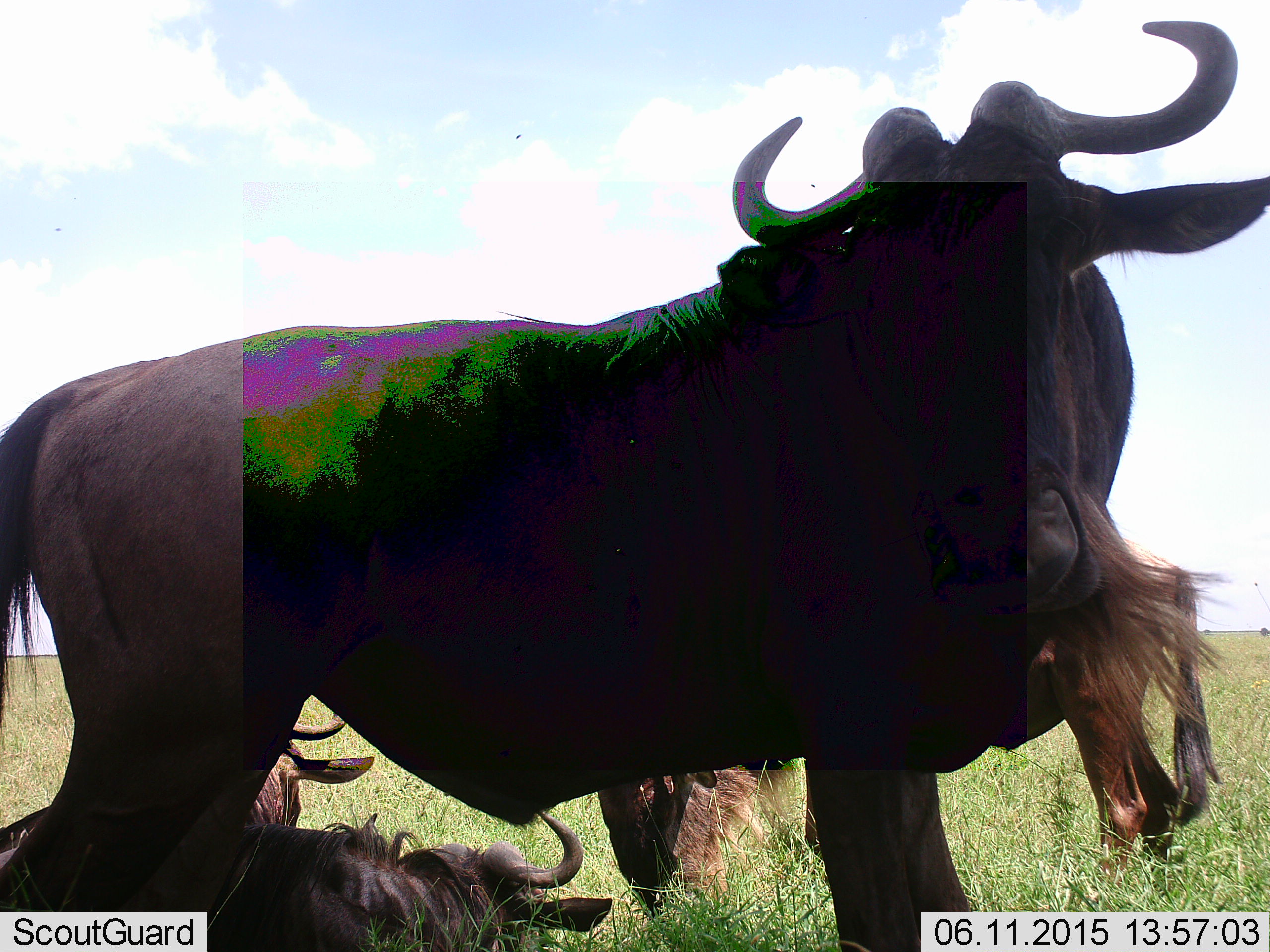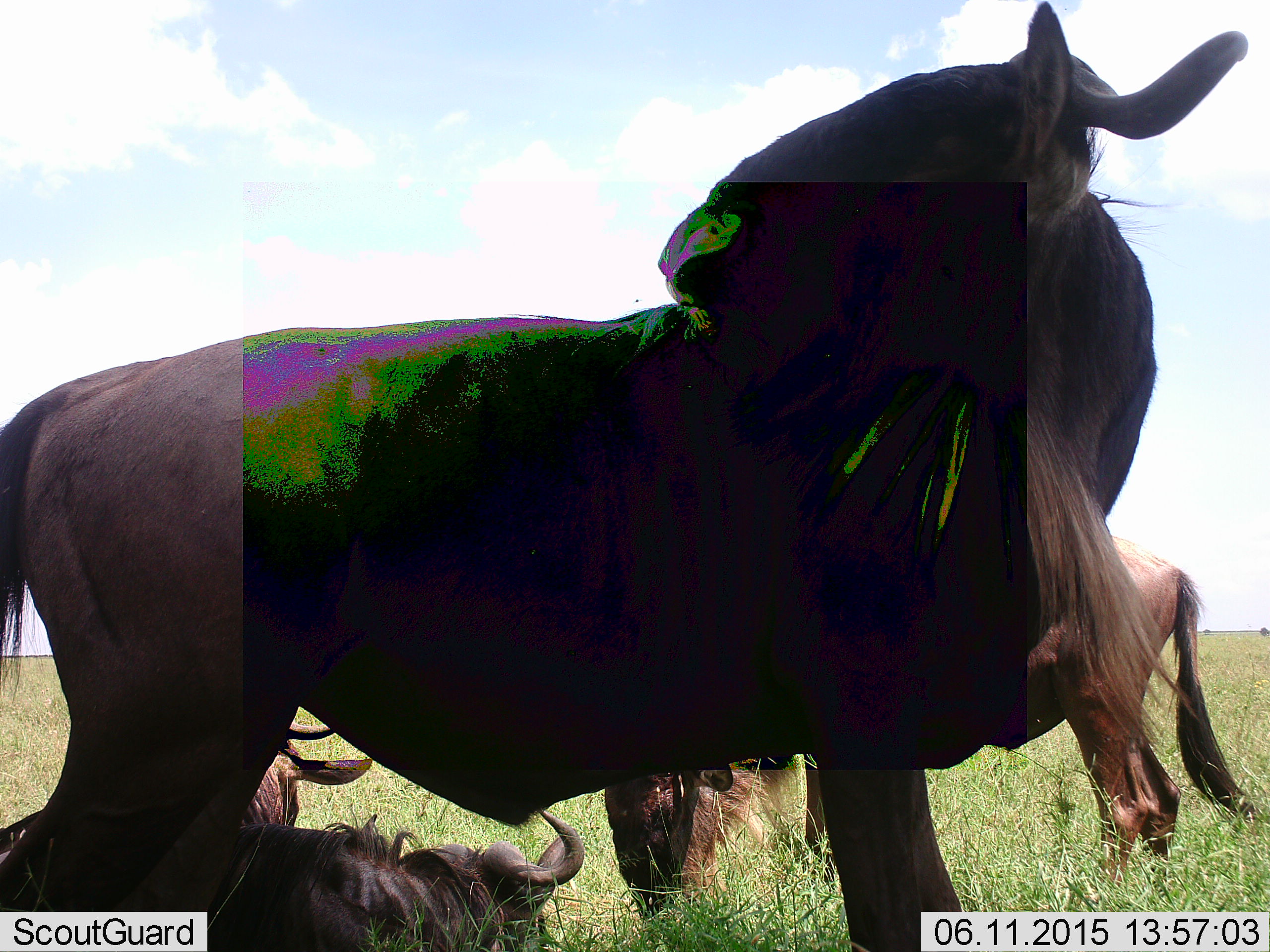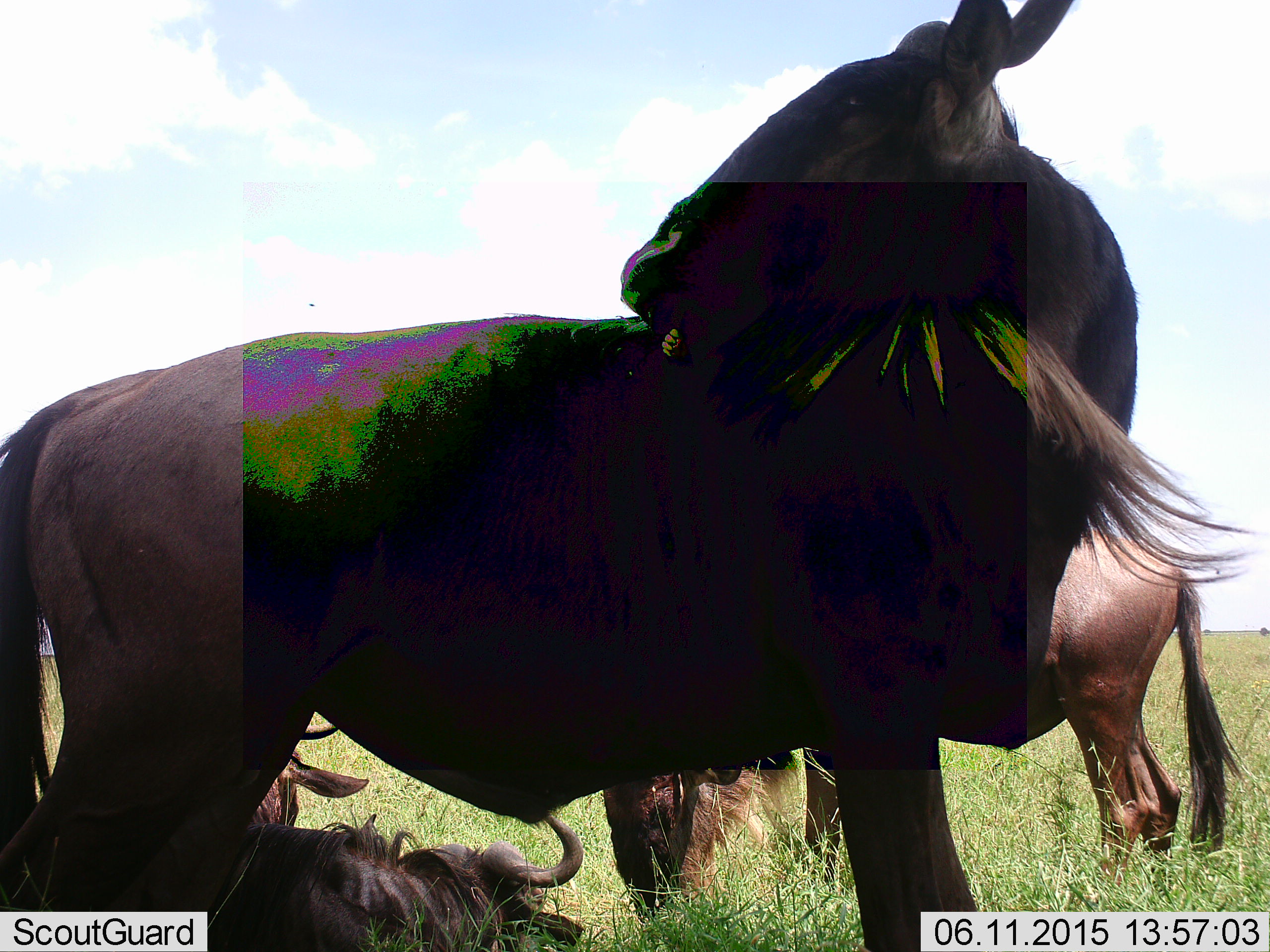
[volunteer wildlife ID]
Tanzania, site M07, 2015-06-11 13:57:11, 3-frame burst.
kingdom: Animalia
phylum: Chordata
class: Mammalia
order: Artiodactyla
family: Bovidae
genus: Connochaetes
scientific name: Connochaetes taurinus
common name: blue wildebeest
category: wildebeest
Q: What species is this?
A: Wildebeest (blue wildebeest) (Connochaetes taurinus).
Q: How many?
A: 4.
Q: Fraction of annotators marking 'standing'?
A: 100%.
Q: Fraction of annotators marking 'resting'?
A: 90%.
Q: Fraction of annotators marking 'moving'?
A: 0%.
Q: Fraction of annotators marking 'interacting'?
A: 0%.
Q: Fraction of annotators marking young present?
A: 10%.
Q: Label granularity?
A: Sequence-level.